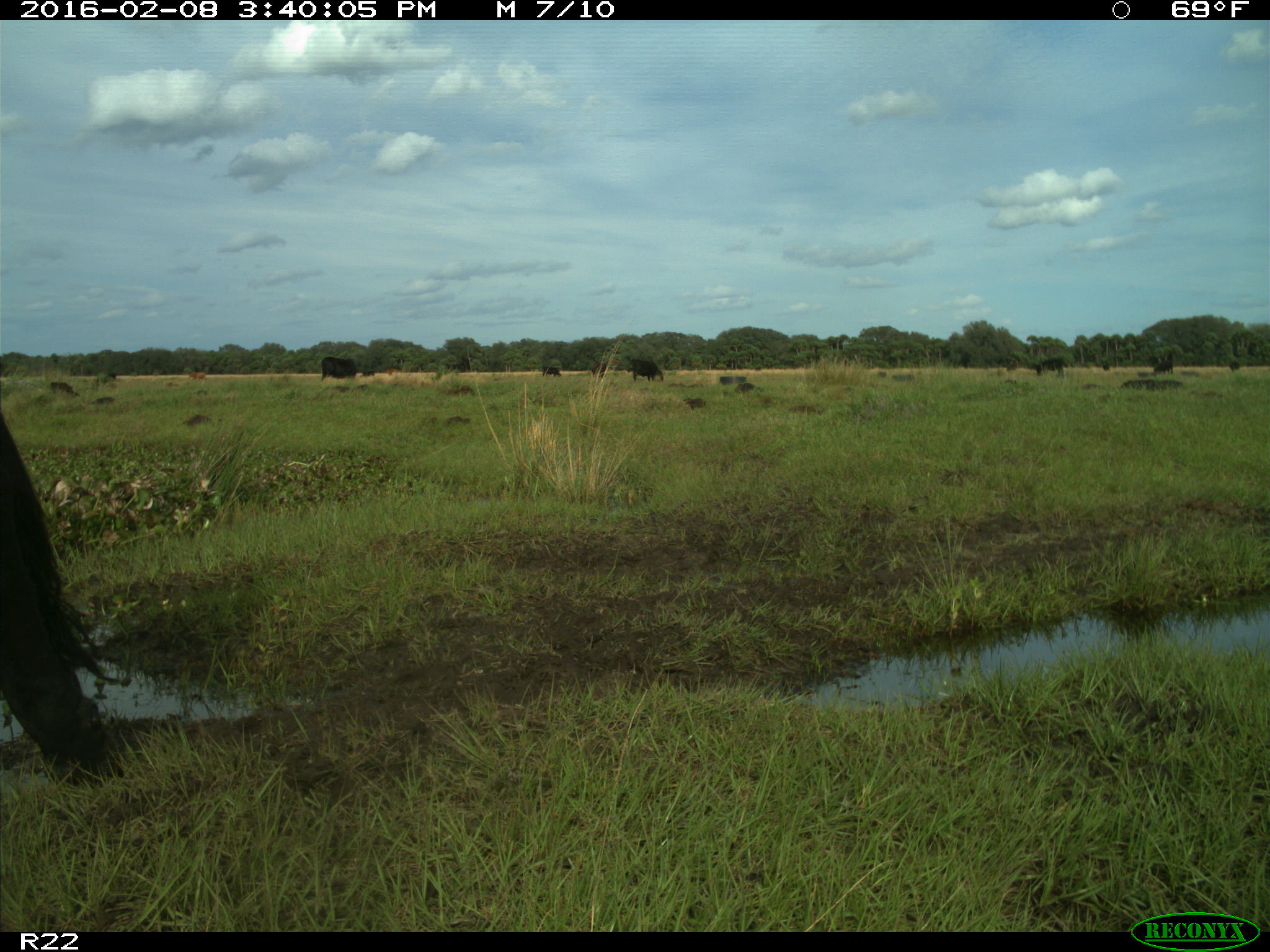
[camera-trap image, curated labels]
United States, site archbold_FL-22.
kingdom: Animalia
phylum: Chordata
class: Mammalia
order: Artiodactyla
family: Bovidae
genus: Bos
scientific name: Bos taurus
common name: domestic cow